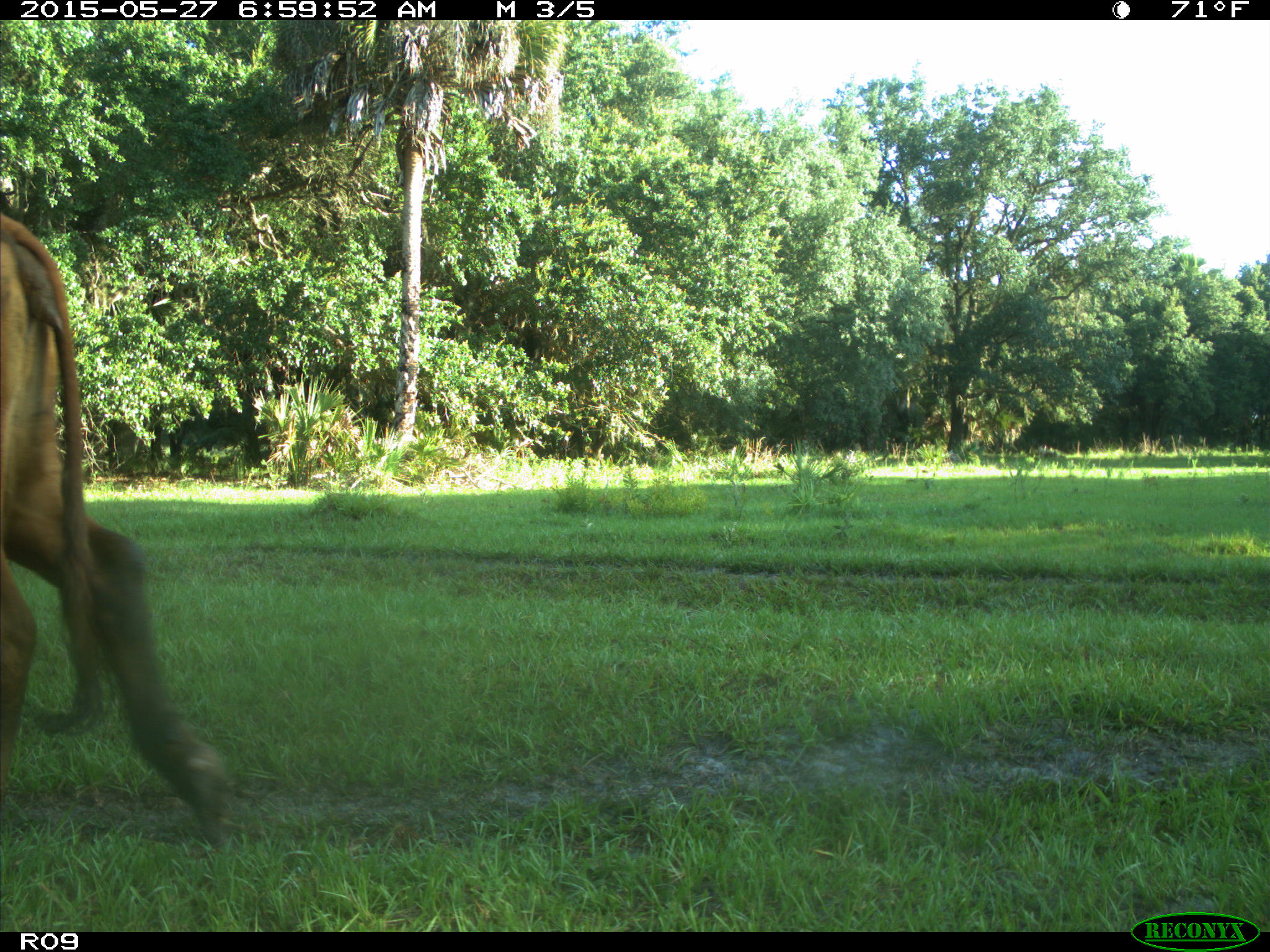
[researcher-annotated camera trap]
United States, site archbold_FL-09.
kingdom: Animalia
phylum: Chordata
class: Mammalia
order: Artiodactyla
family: Bovidae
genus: Bos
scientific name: Bos taurus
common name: domestic cow